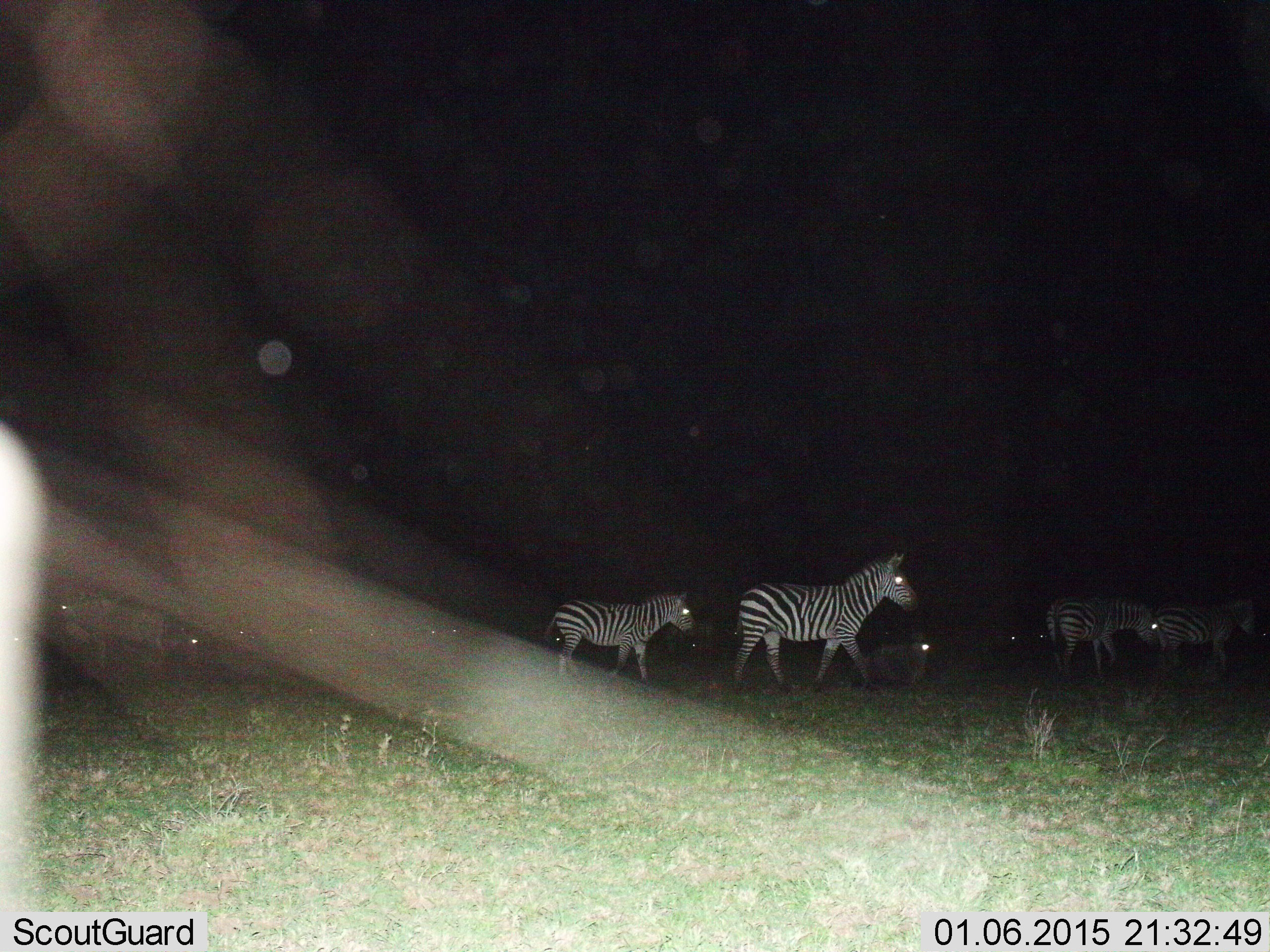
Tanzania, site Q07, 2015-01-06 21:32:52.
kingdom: Animalia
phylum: Chordata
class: Mammalia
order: Perissodactyla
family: Equidae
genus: Equus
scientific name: Equus quagga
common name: plains zebra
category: zebra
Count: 5.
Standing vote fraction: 53%.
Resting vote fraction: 24%.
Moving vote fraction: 71%.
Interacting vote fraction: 6%.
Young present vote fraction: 35%.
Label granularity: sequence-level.